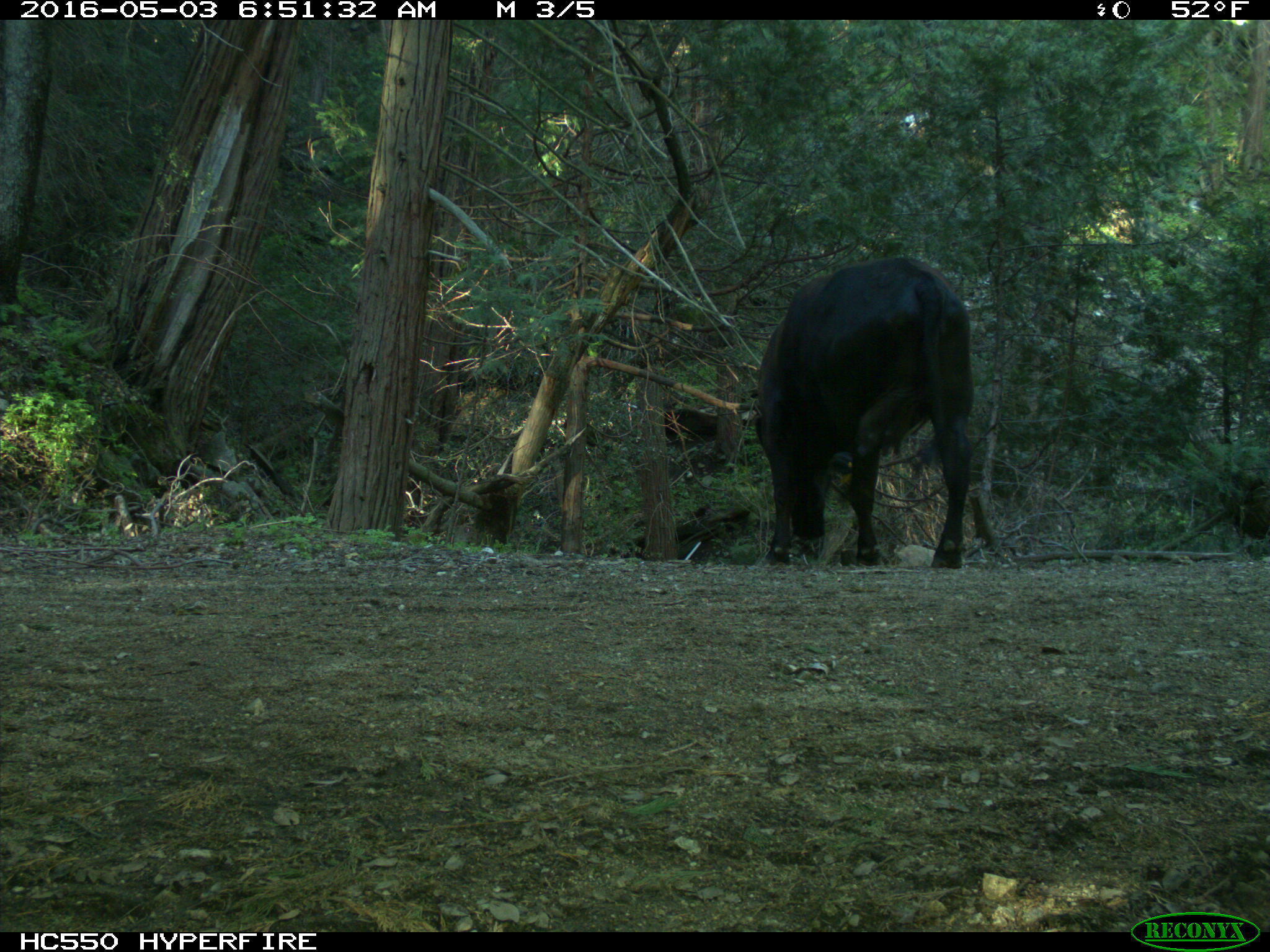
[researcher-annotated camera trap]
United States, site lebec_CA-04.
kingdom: Animalia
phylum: Chordata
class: Mammalia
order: Artiodactyla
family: Bovidae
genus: Bos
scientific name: Bos taurus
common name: domestic cow